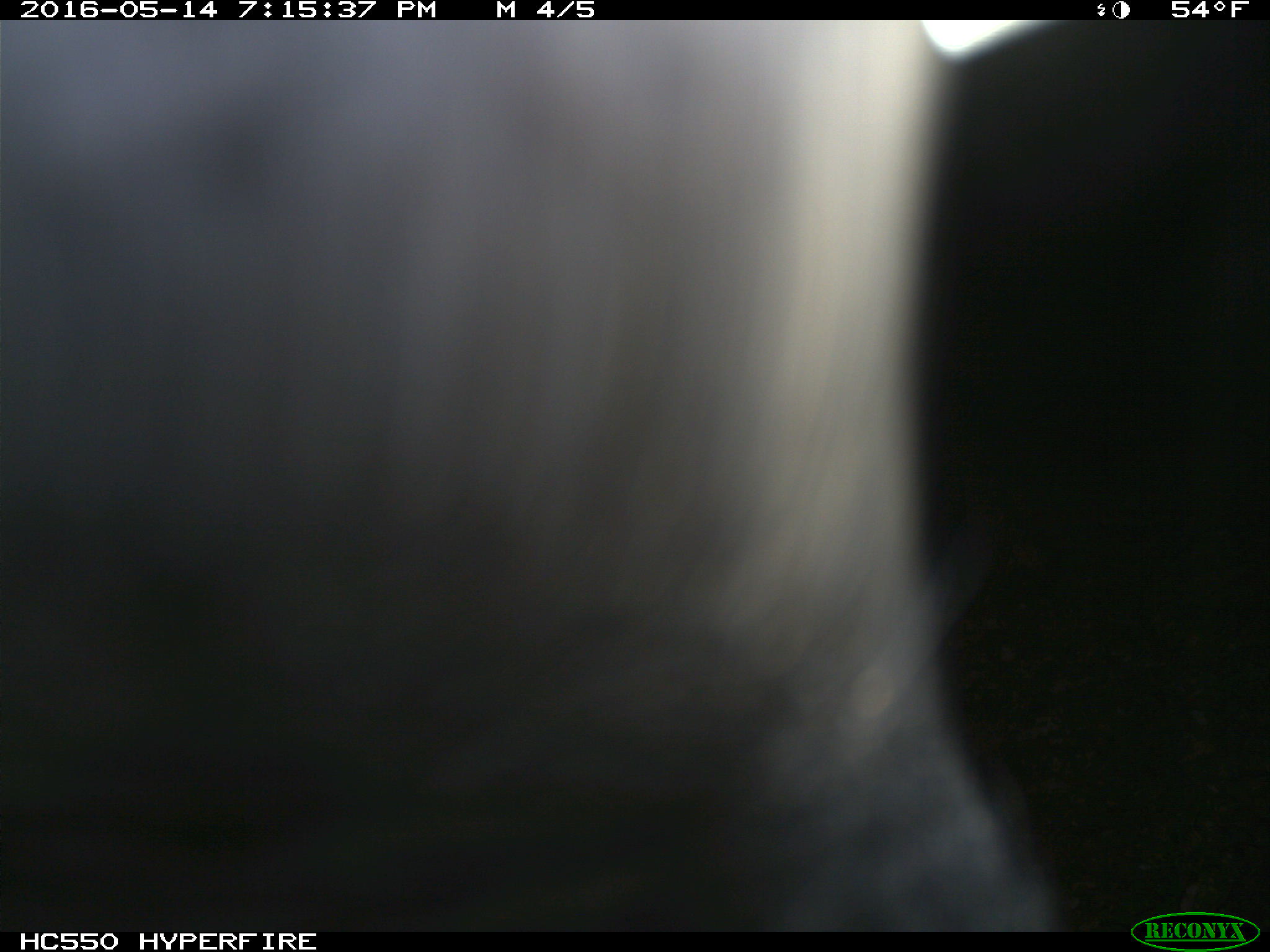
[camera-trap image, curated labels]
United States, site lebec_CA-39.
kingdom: Animalia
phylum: Chordata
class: Mammalia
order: Artiodactyla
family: Bovidae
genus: Bos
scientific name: Bos taurus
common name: domestic cow